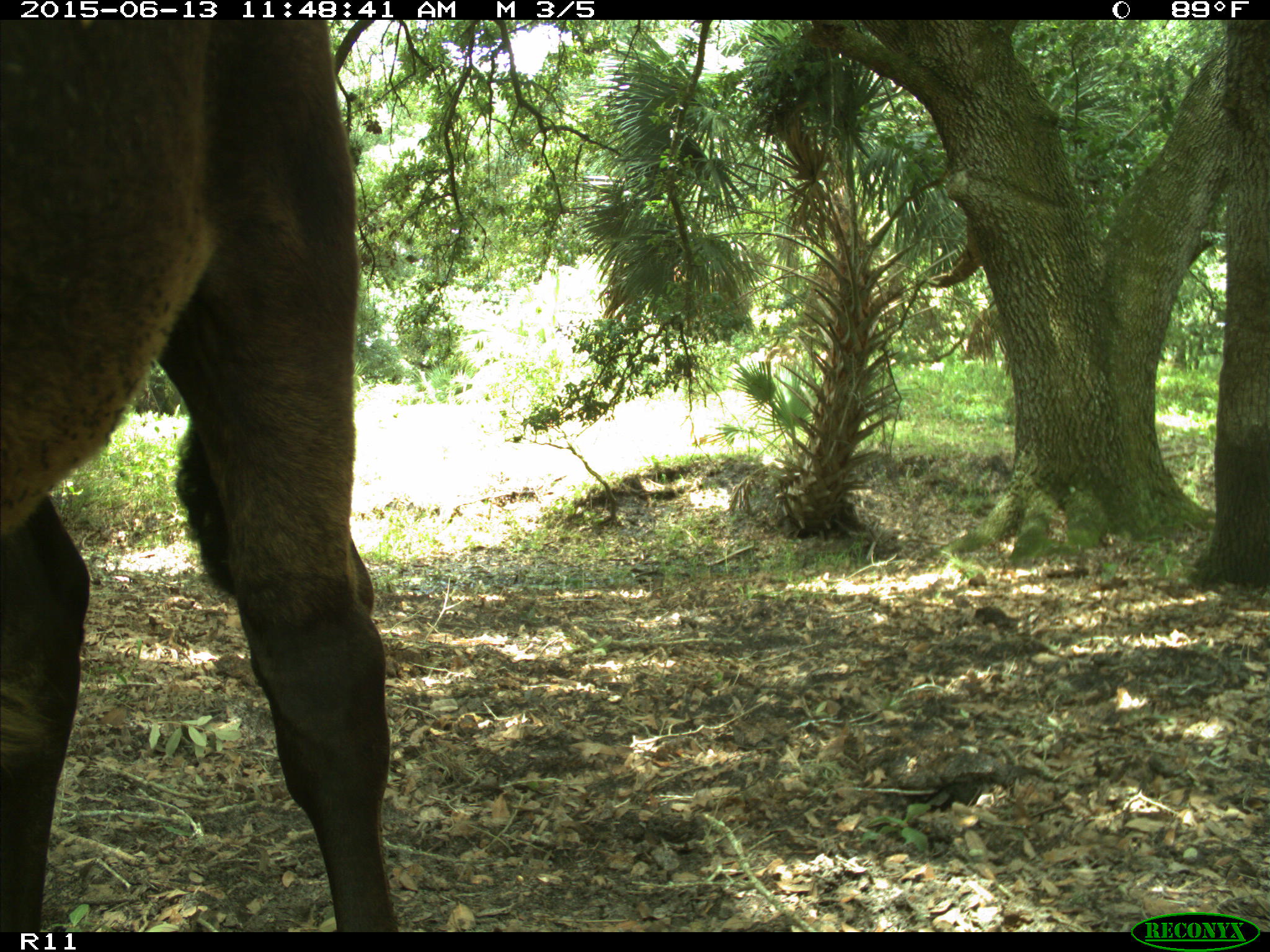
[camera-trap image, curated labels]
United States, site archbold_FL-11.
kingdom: Animalia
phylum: Chordata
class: Mammalia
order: Artiodactyla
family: Bovidae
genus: Bos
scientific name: Bos taurus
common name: domestic cow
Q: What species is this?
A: Bos taurus (domestic cow).